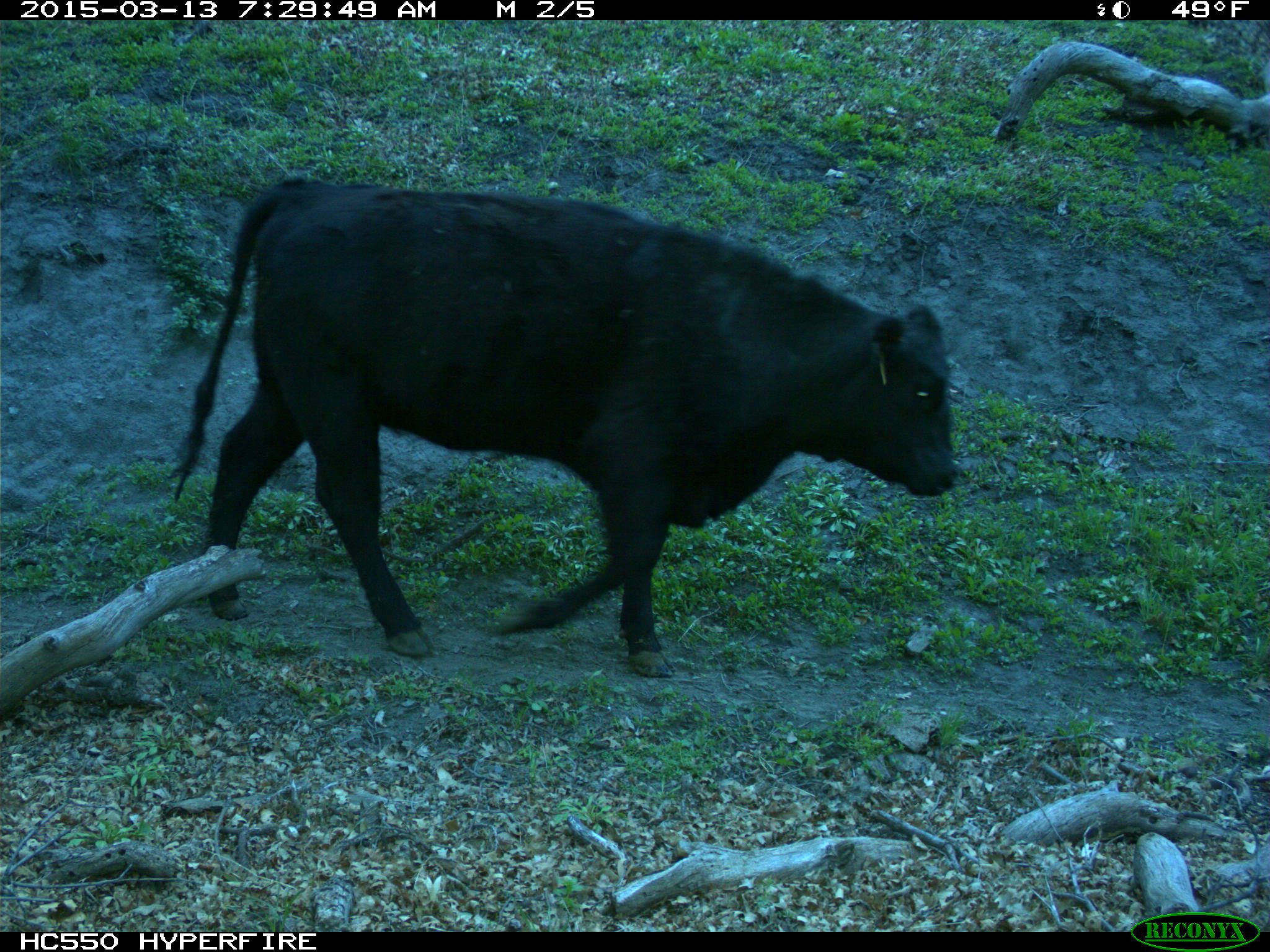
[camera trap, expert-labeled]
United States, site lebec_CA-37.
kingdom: Animalia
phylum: Chordata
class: Mammalia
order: Artiodactyla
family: Bovidae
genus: Bos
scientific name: Bos taurus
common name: domestic cow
Bos taurus (domestic cow).